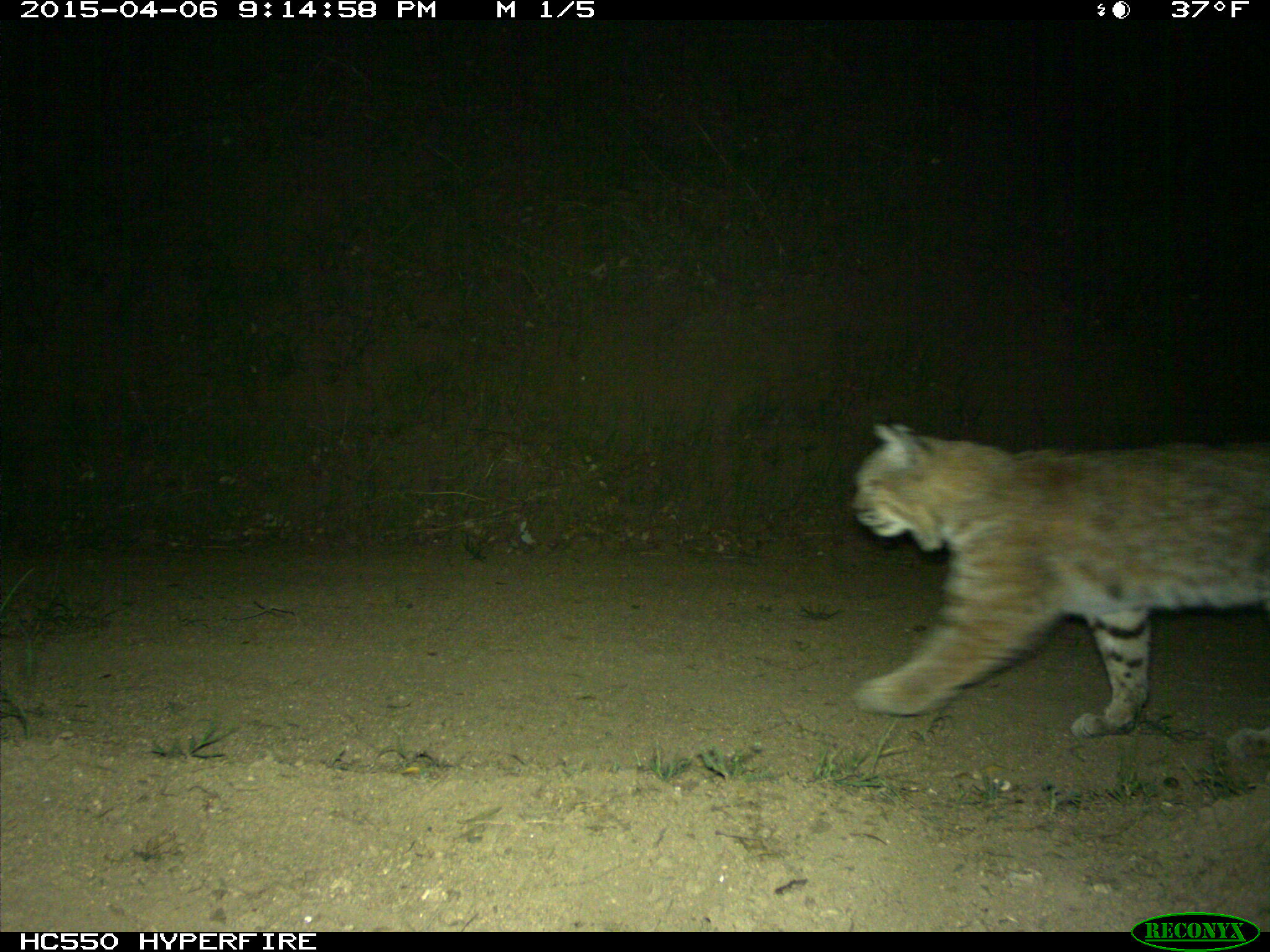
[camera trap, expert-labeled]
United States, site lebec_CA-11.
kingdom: Animalia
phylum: Chordata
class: Mammalia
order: Carnivora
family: Felidae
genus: Lynx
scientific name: Lynx rufus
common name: bobcat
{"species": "Lynx rufus (bobcat)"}